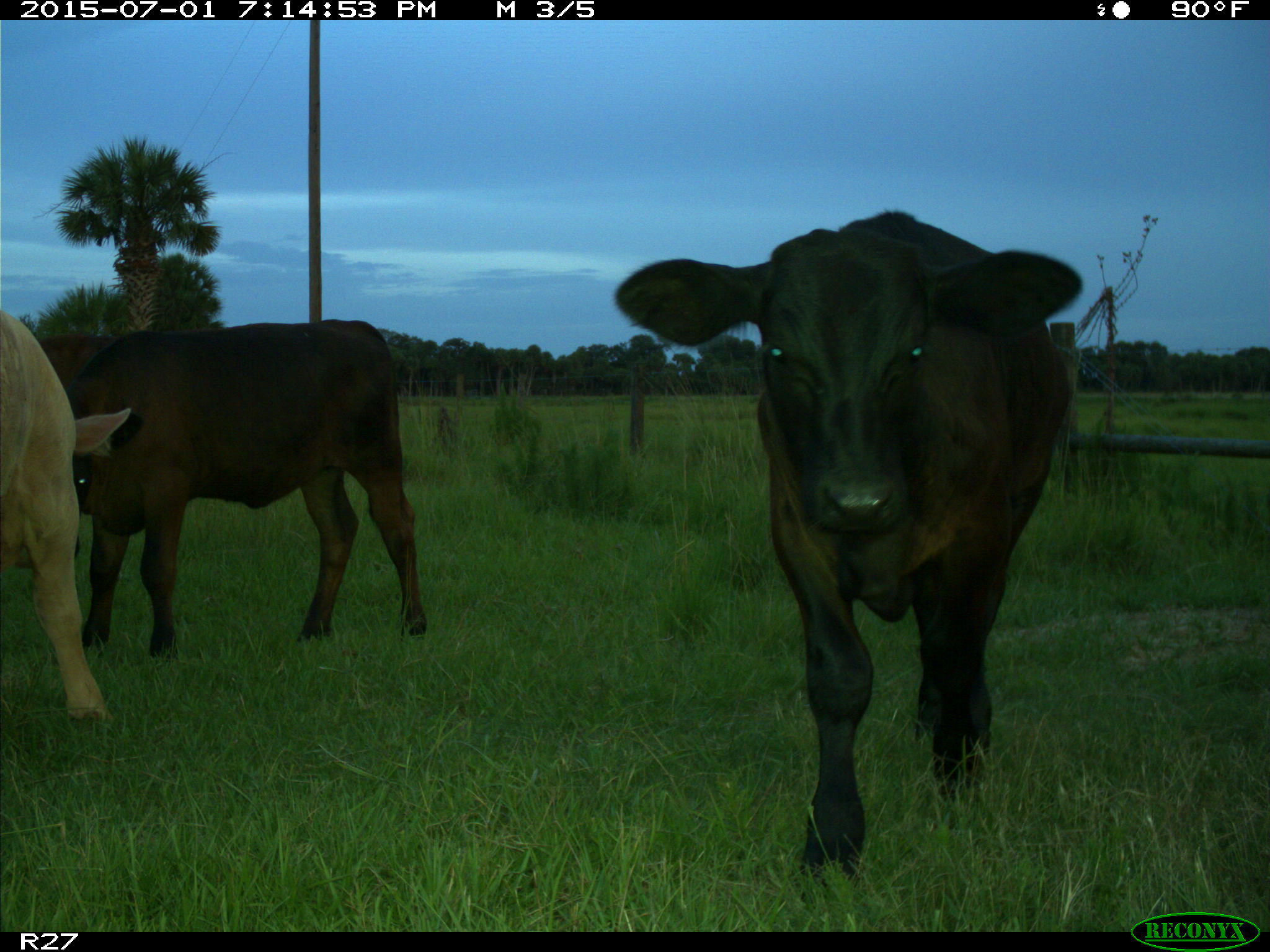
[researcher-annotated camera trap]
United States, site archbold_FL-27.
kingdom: Animalia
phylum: Chordata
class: Mammalia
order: Artiodactyla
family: Bovidae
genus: Bos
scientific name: Bos taurus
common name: domestic cow